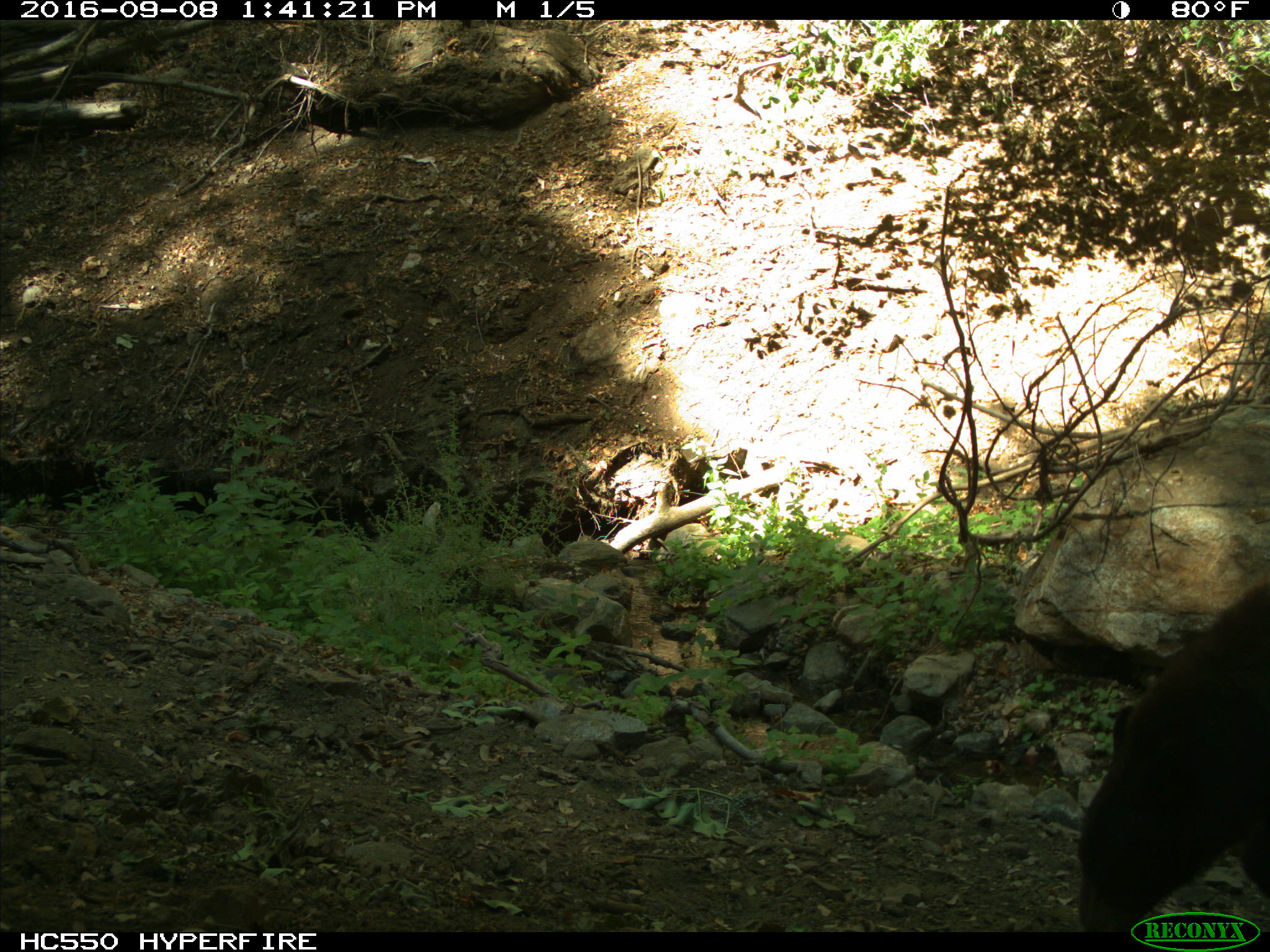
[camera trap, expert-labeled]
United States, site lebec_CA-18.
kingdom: Animalia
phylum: Chordata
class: Mammalia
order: Carnivora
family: Ursidae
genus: Ursus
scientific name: Ursus americanus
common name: american black bear